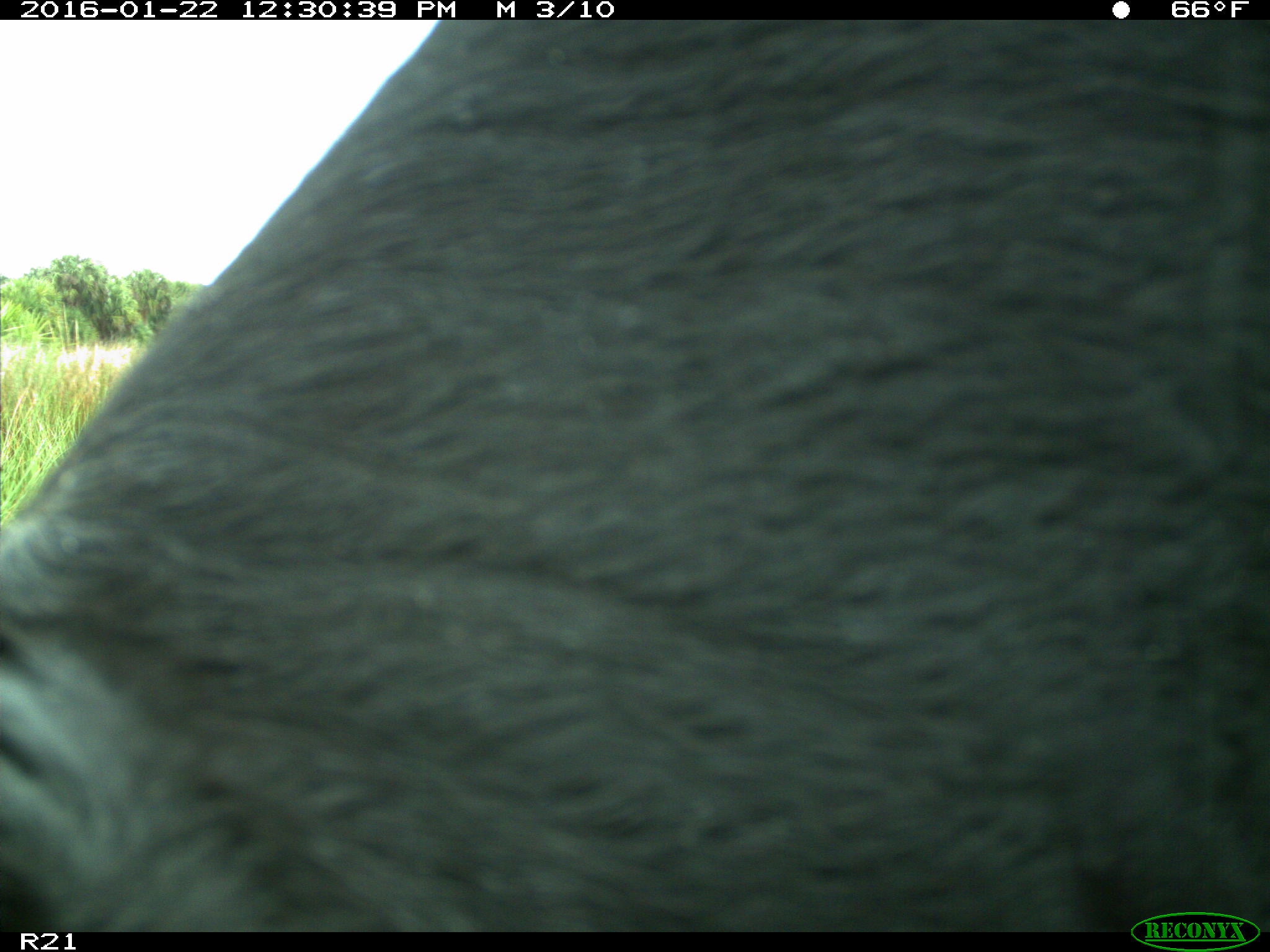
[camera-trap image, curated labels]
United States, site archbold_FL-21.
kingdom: Animalia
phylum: Chordata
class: Mammalia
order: Artiodactyla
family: Bovidae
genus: Bos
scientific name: Bos taurus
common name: domestic cow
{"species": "Bos taurus (domestic cow)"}